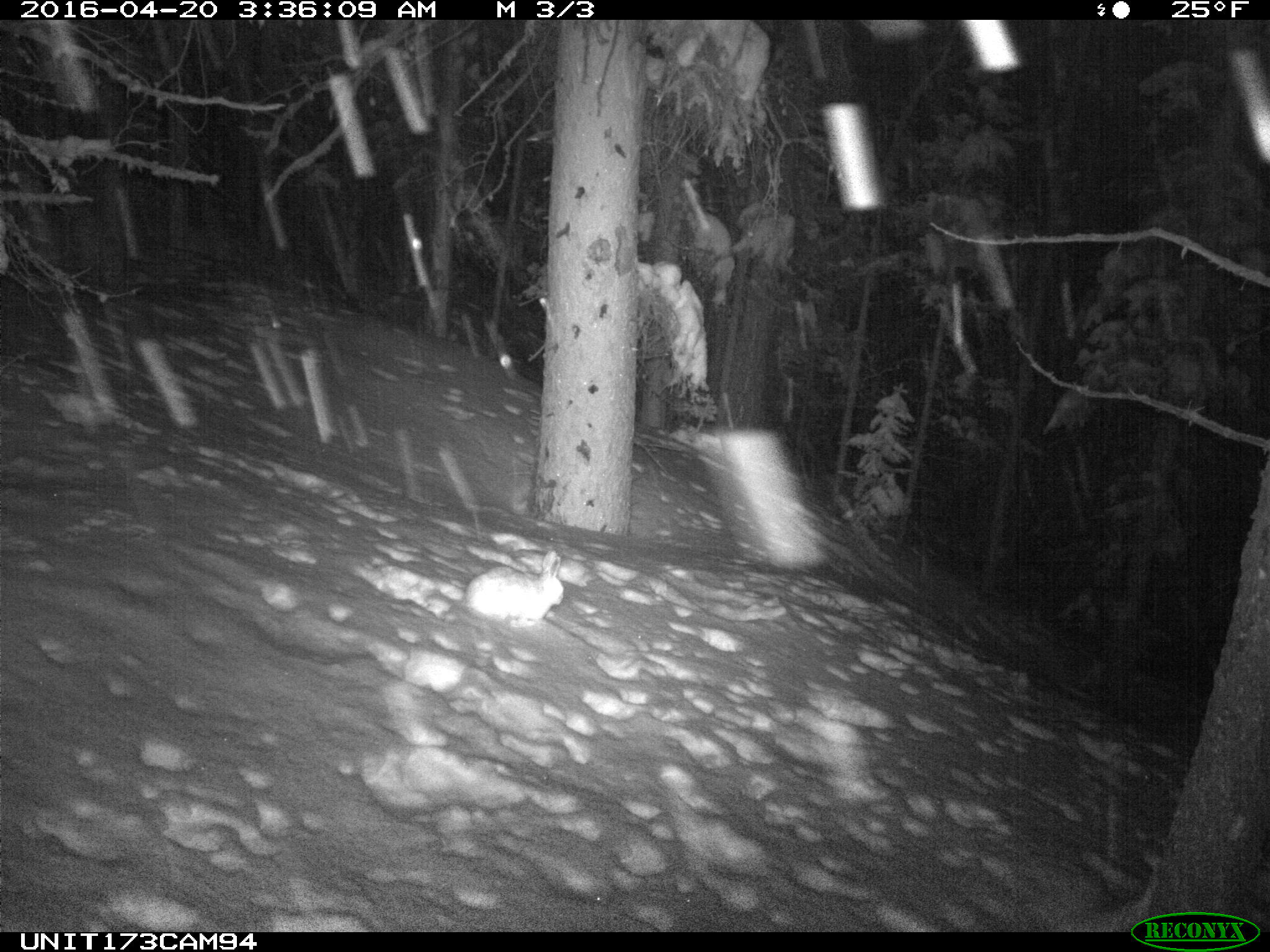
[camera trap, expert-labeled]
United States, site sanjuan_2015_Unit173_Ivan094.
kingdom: Animalia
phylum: Chordata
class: Mammalia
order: Lagomorpha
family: Leporidae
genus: Lepus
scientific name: Lepus americanus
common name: snowshoe hare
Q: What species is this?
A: Lepus americanus (snowshoe hare).